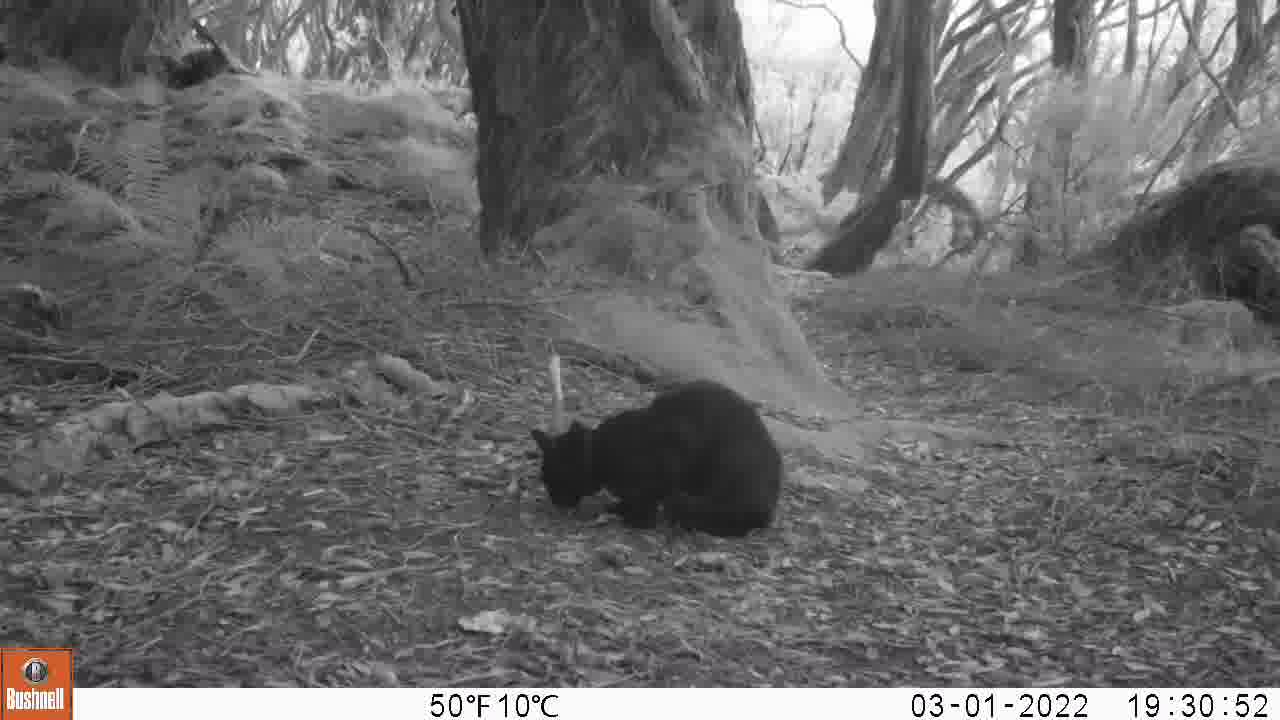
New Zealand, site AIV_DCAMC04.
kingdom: Animalia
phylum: Chordata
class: Mammalia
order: Carnivora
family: Felidae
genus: Felis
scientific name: Felis catus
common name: domestic cat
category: cat